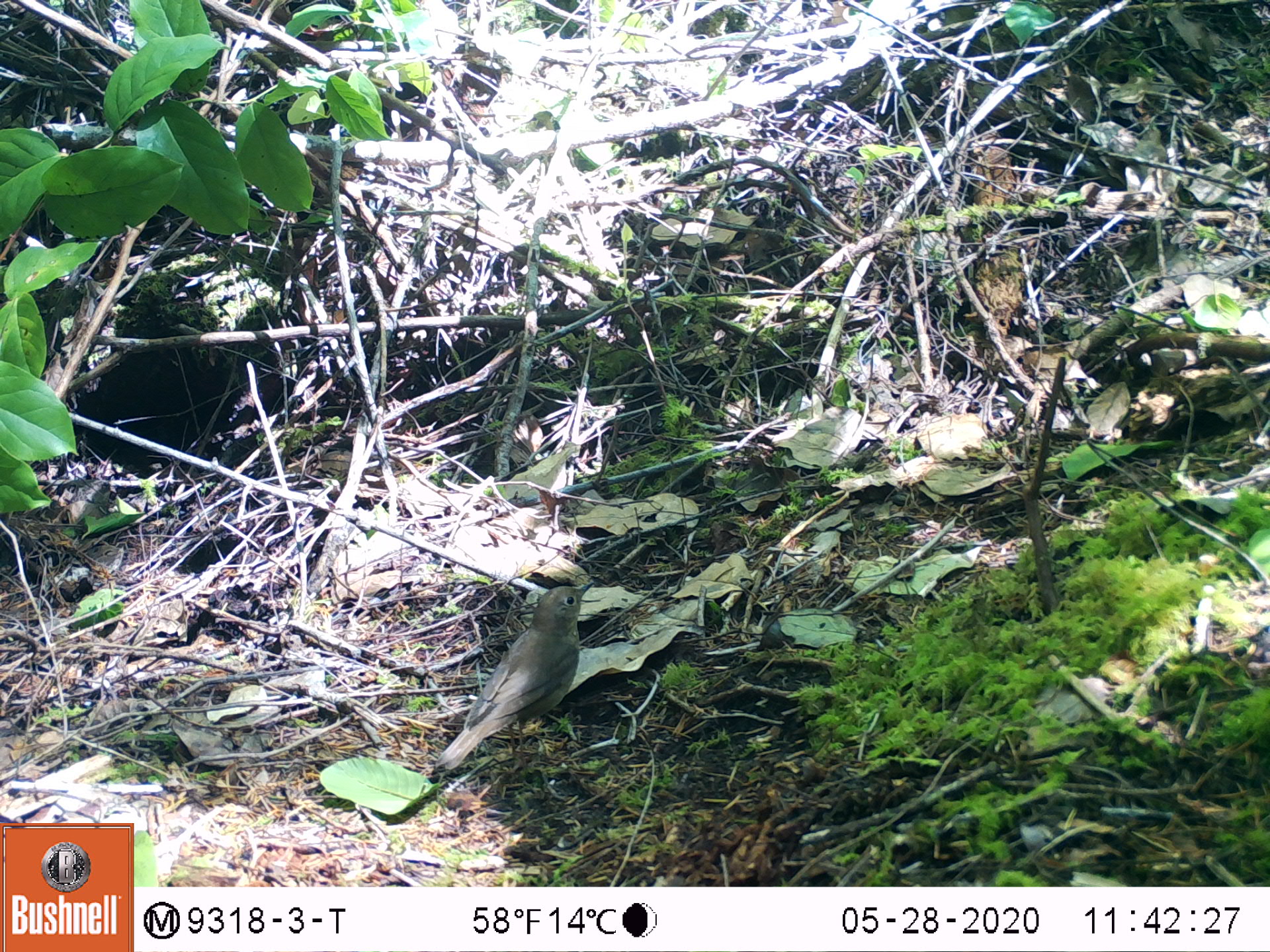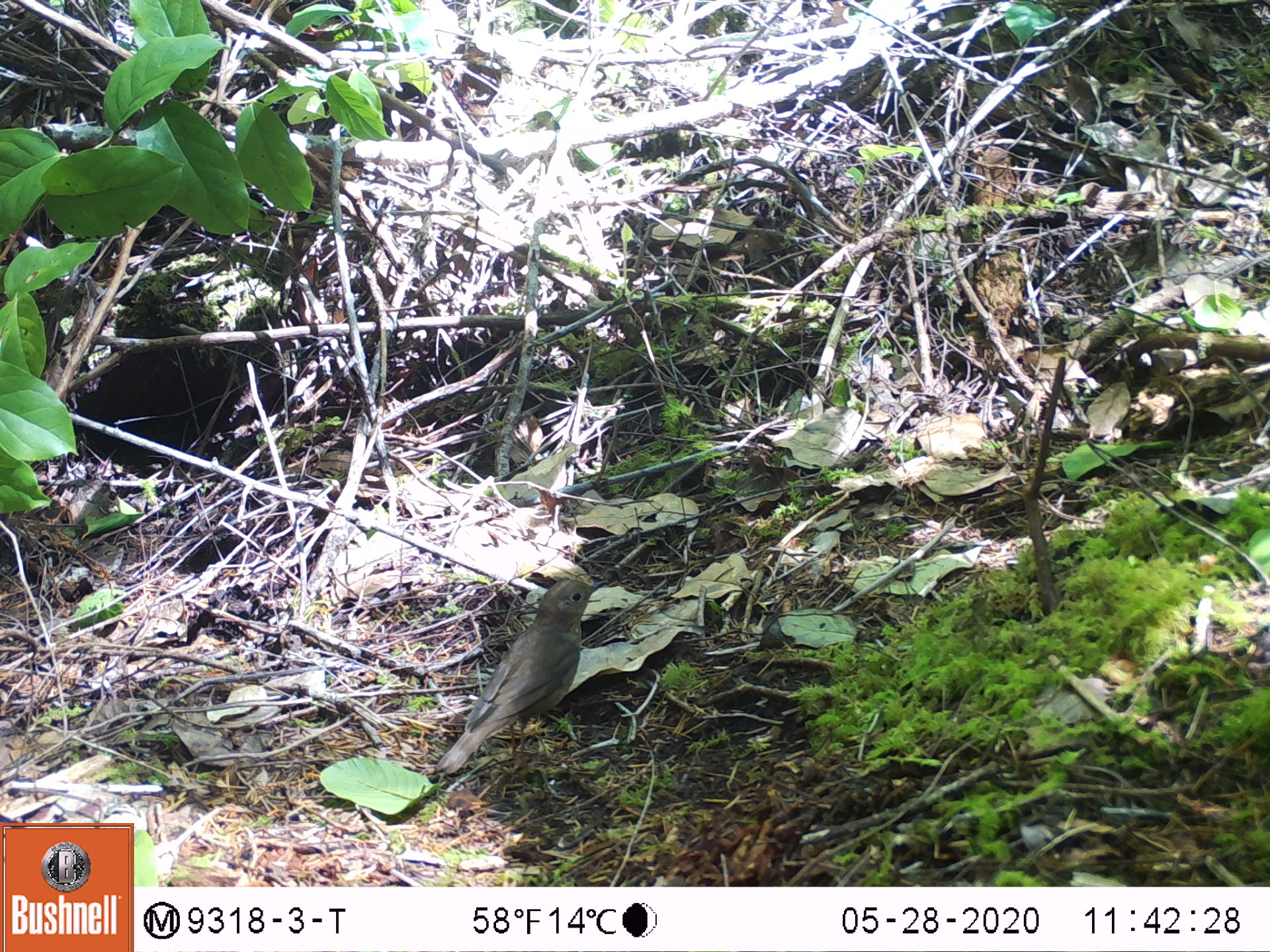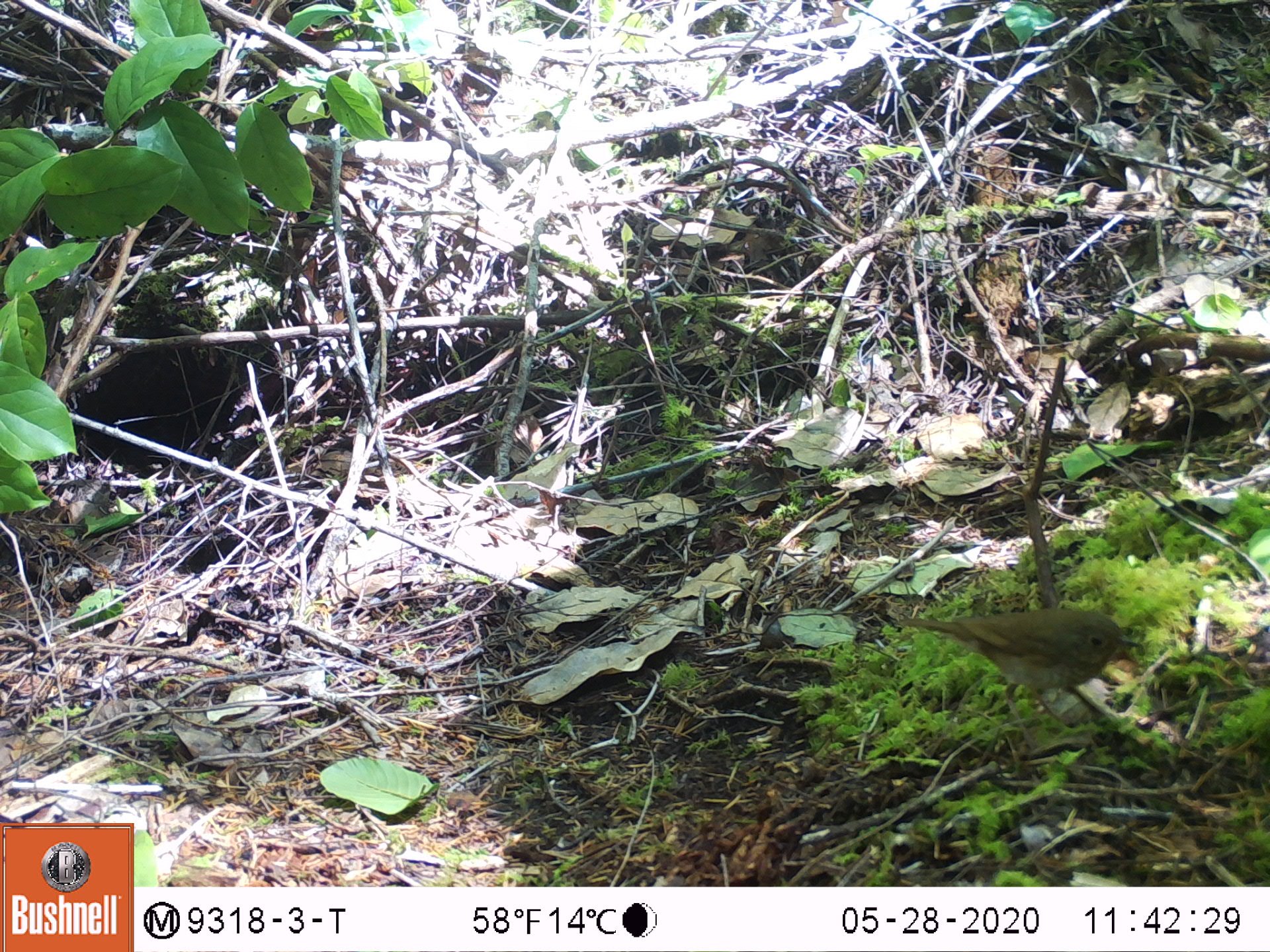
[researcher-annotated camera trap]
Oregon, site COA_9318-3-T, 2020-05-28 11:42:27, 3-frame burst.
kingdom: Animalia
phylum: Chordata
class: Aves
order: Passeriformes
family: Turdidae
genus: Catharus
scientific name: Catharus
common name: brown thrushes and nightingale-thrushes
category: catharus species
Catharus species (brown thrushes and nightingale-thrushes) (Catharus).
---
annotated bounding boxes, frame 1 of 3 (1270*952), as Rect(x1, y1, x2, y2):
catharus species: Rect(432, 575, 600, 773)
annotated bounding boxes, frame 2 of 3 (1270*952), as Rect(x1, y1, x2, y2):
catharus species: Rect(434, 571, 615, 777)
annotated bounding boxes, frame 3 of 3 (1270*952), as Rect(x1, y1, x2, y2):
catharus species: Rect(887, 602, 1147, 719)